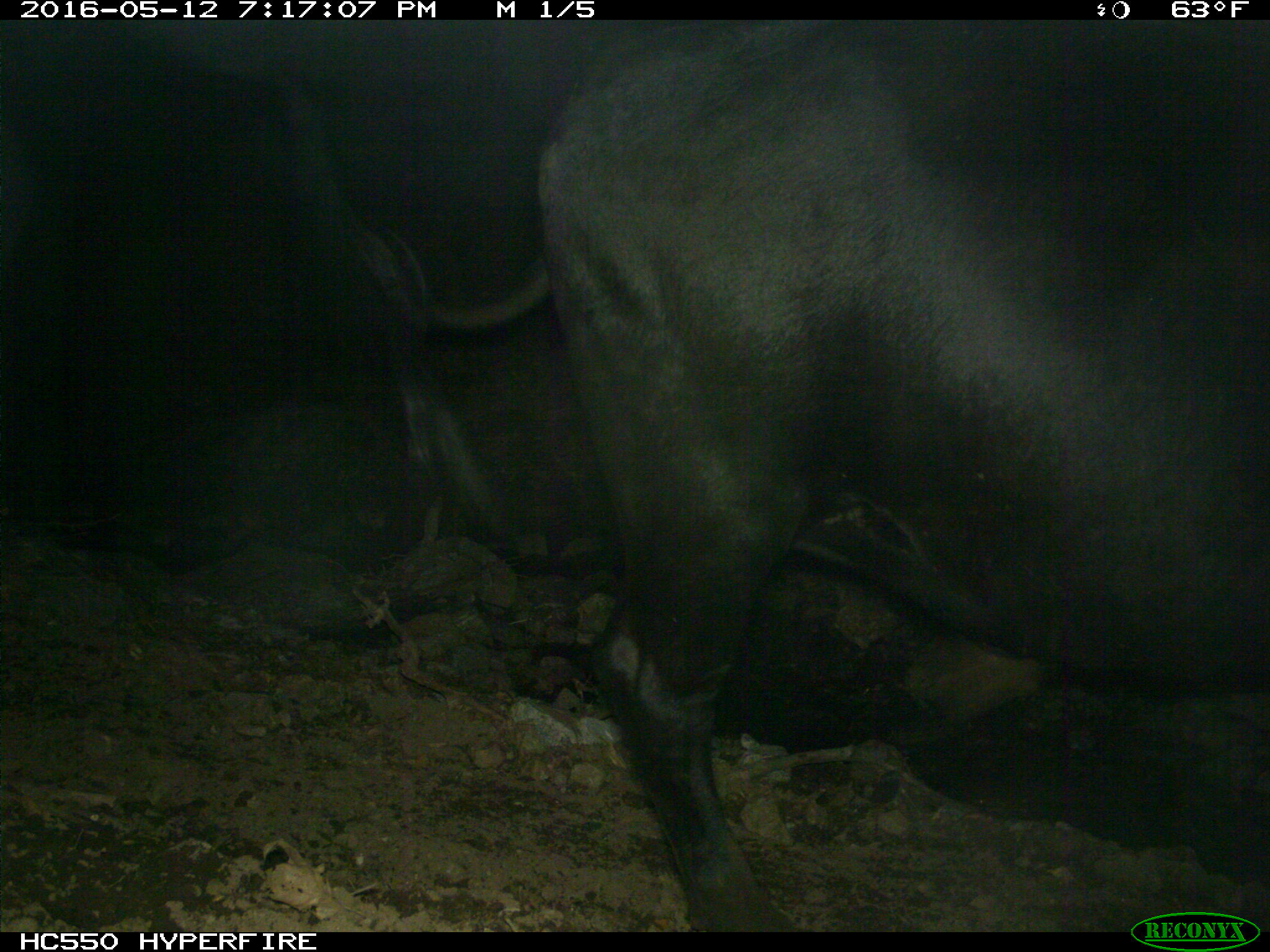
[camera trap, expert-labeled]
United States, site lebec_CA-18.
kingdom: Animalia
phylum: Chordata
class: Mammalia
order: Artiodactyla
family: Bovidae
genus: Bos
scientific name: Bos taurus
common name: domestic cow